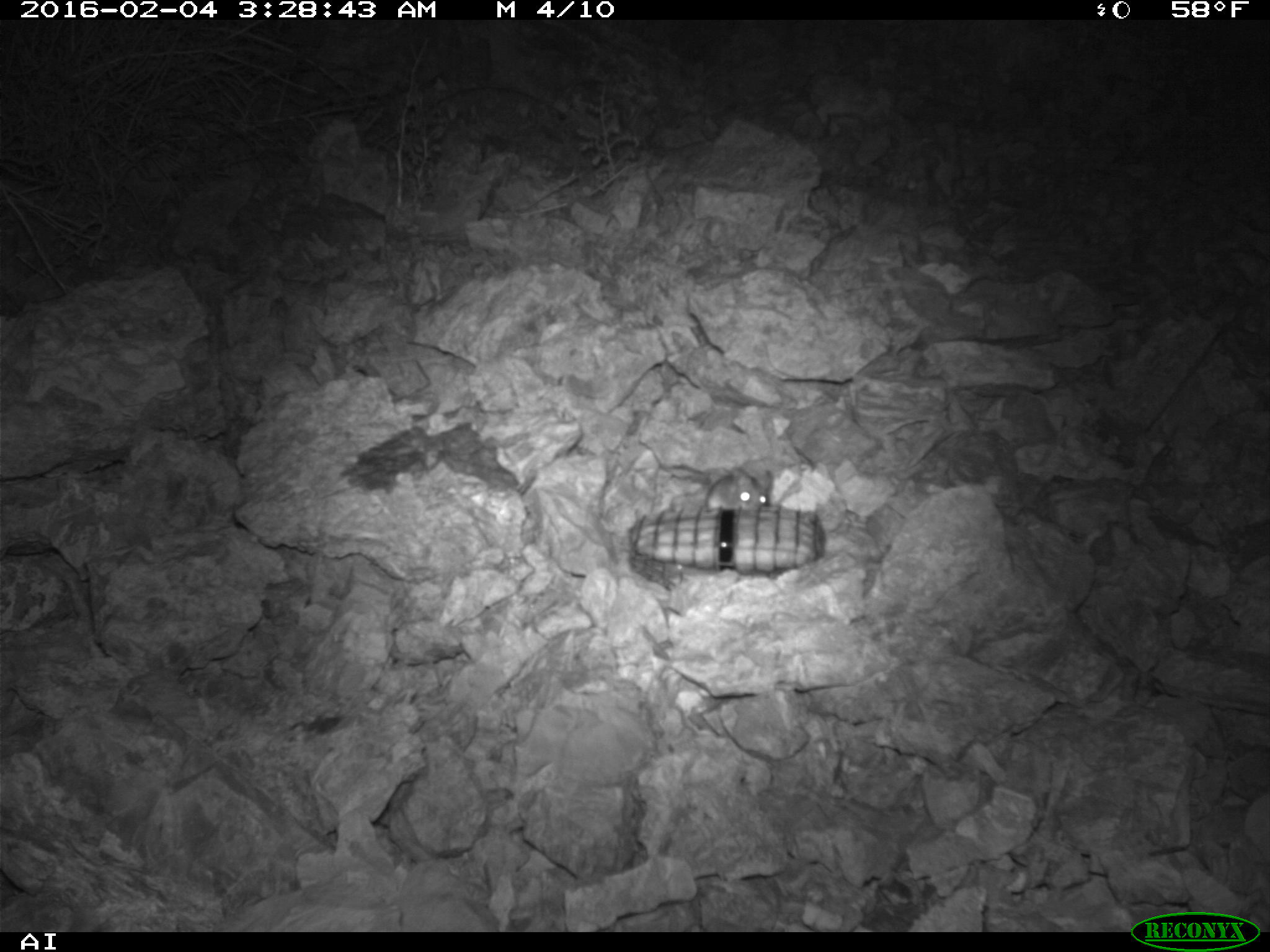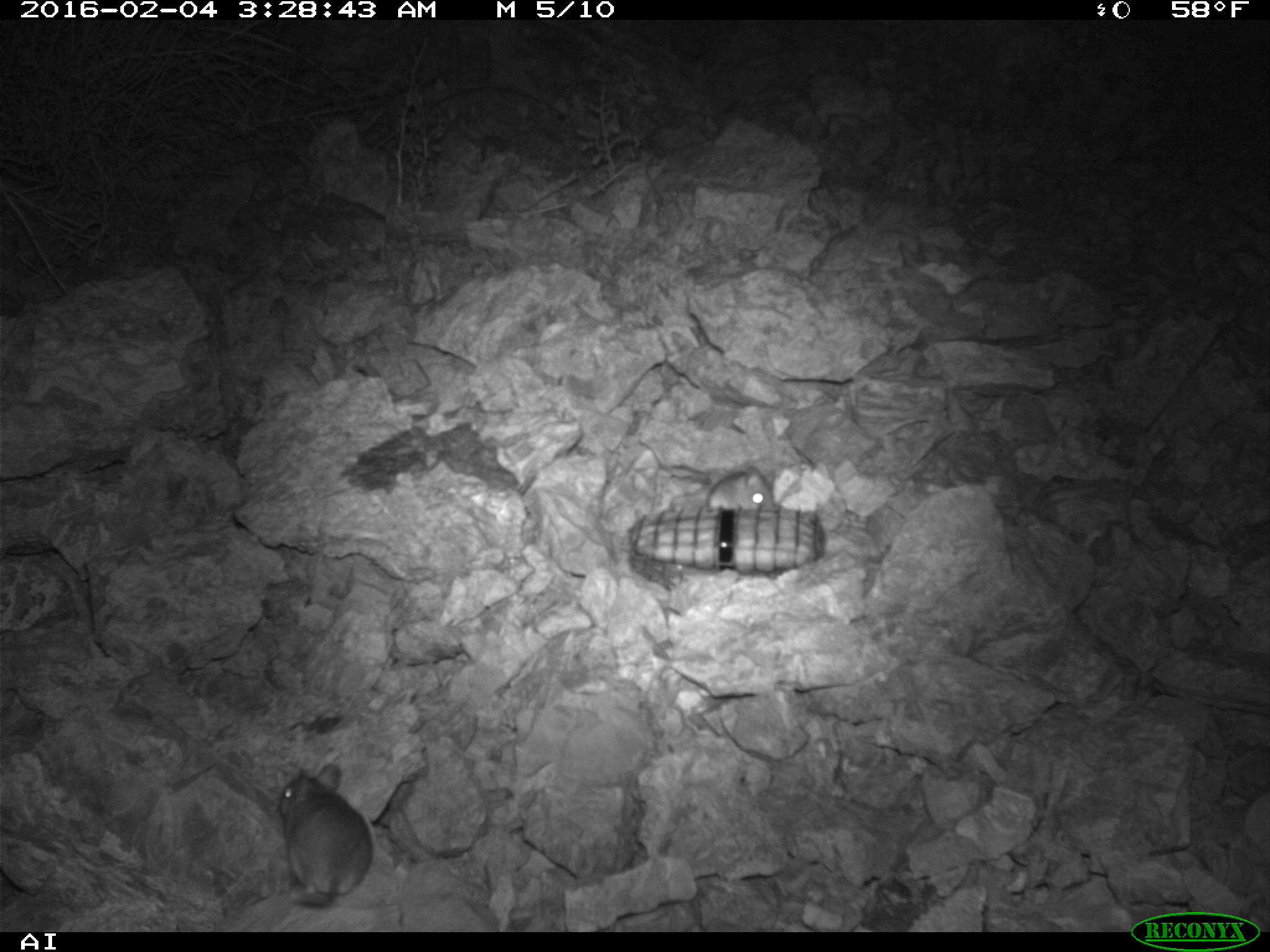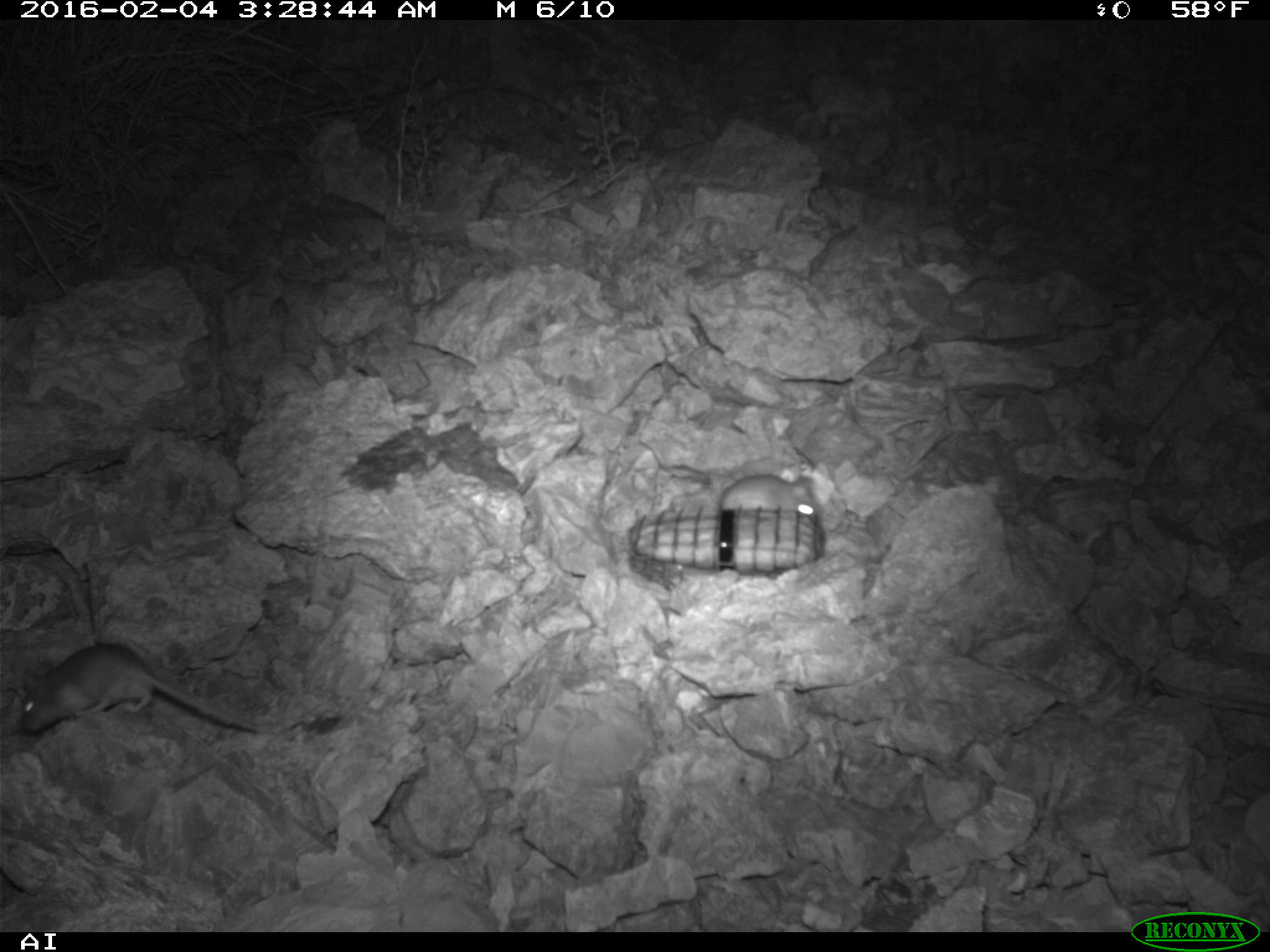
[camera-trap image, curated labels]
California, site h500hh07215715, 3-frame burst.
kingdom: Animalia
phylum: Chordata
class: Mammalia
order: Rodentia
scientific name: Rodentia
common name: rodent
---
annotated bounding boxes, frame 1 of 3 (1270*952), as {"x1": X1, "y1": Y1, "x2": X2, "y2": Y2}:
rodent: {"x1": 706, "y1": 465, "x2": 773, "y2": 510}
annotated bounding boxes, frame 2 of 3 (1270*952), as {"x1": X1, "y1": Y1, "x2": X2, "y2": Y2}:
rodent: {"x1": 275, "y1": 760, "x2": 374, "y2": 907}; {"x1": 678, "y1": 451, "x2": 772, "y2": 515}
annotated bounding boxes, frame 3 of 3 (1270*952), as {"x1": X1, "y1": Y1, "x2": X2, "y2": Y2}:
rodent: {"x1": 718, "y1": 473, "x2": 819, "y2": 516}